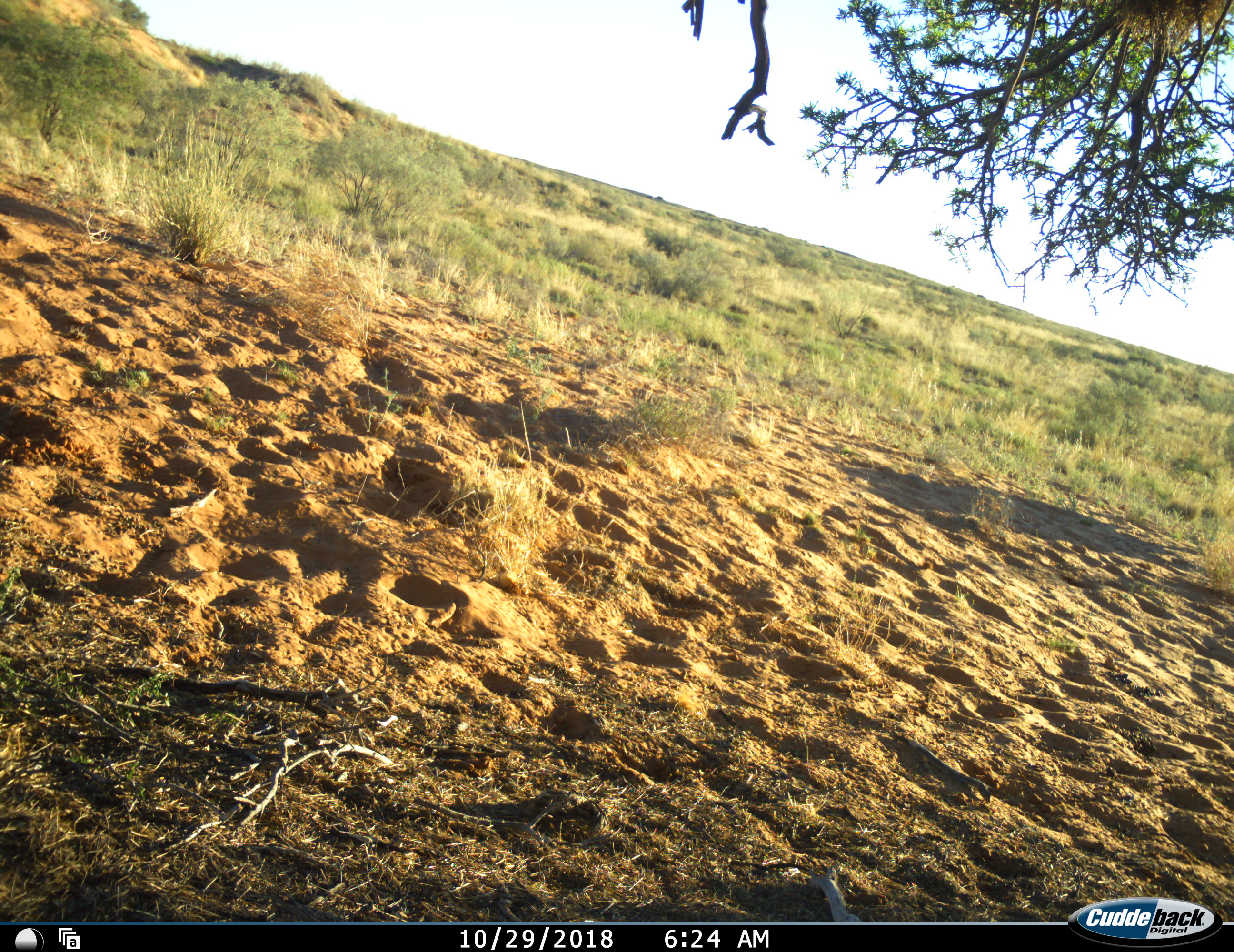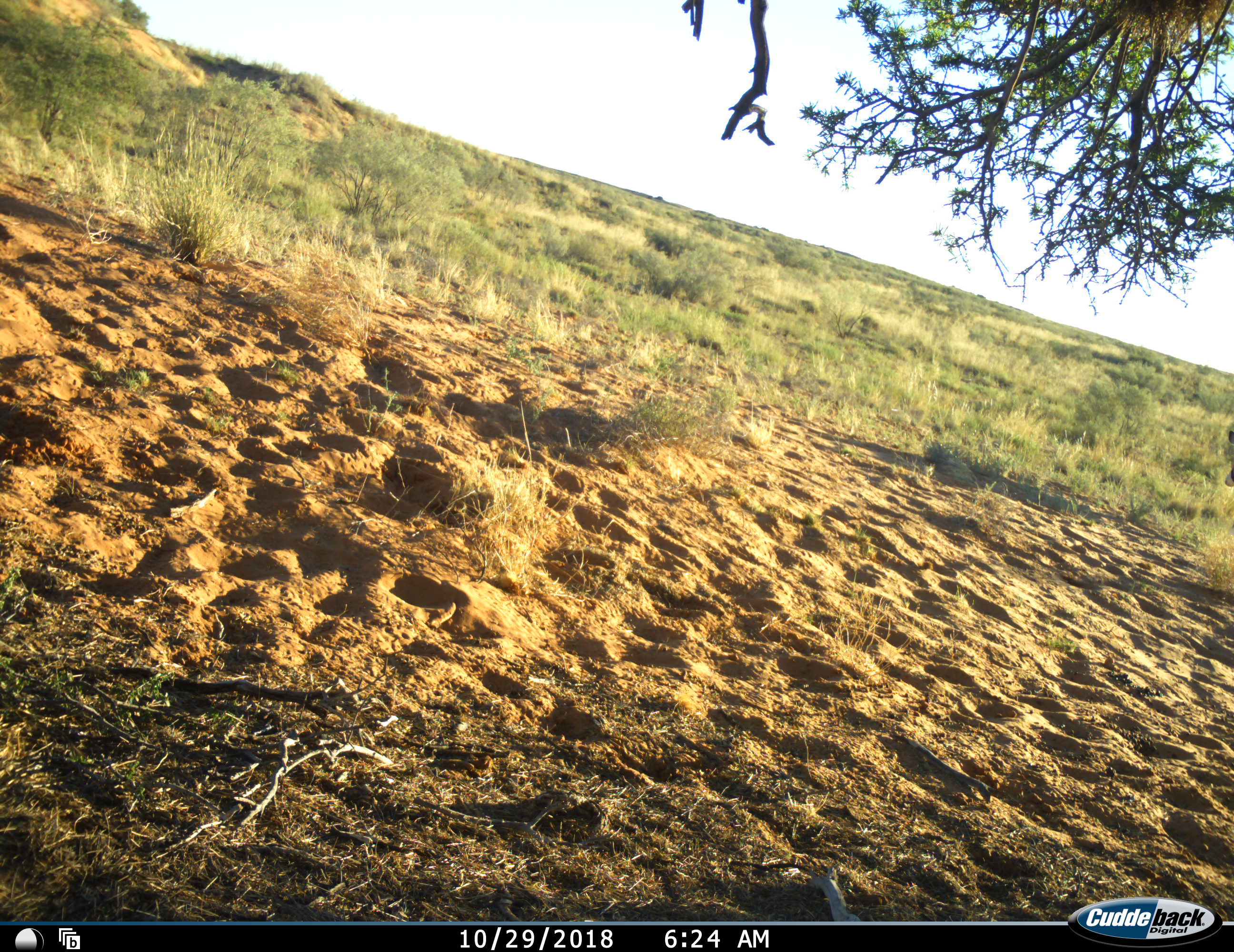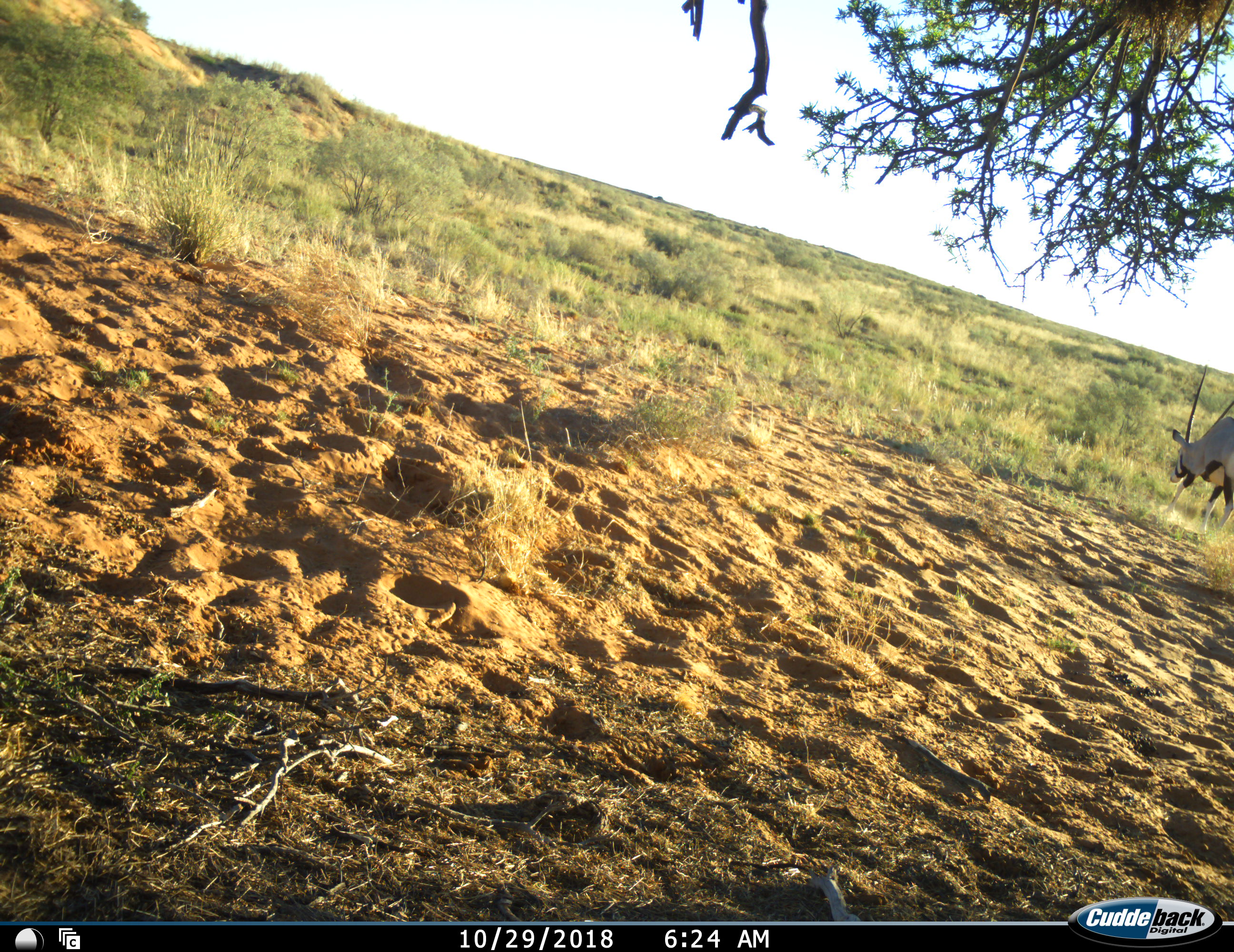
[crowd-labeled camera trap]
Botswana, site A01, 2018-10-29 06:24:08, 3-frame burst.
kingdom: Animalia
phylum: Chordata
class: Mammalia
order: Artiodactyla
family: Bovidae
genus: Oryx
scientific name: Oryx gazella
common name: gemsbok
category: gemsbokoryx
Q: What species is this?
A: Gemsbokoryx (gemsbok) (Oryx gazella).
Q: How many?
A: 1.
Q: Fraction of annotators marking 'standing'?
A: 11%.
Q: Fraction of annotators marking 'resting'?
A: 0%.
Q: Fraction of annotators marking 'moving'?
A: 78%.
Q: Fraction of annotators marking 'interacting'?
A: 0%.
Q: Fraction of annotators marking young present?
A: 0%.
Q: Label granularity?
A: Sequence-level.